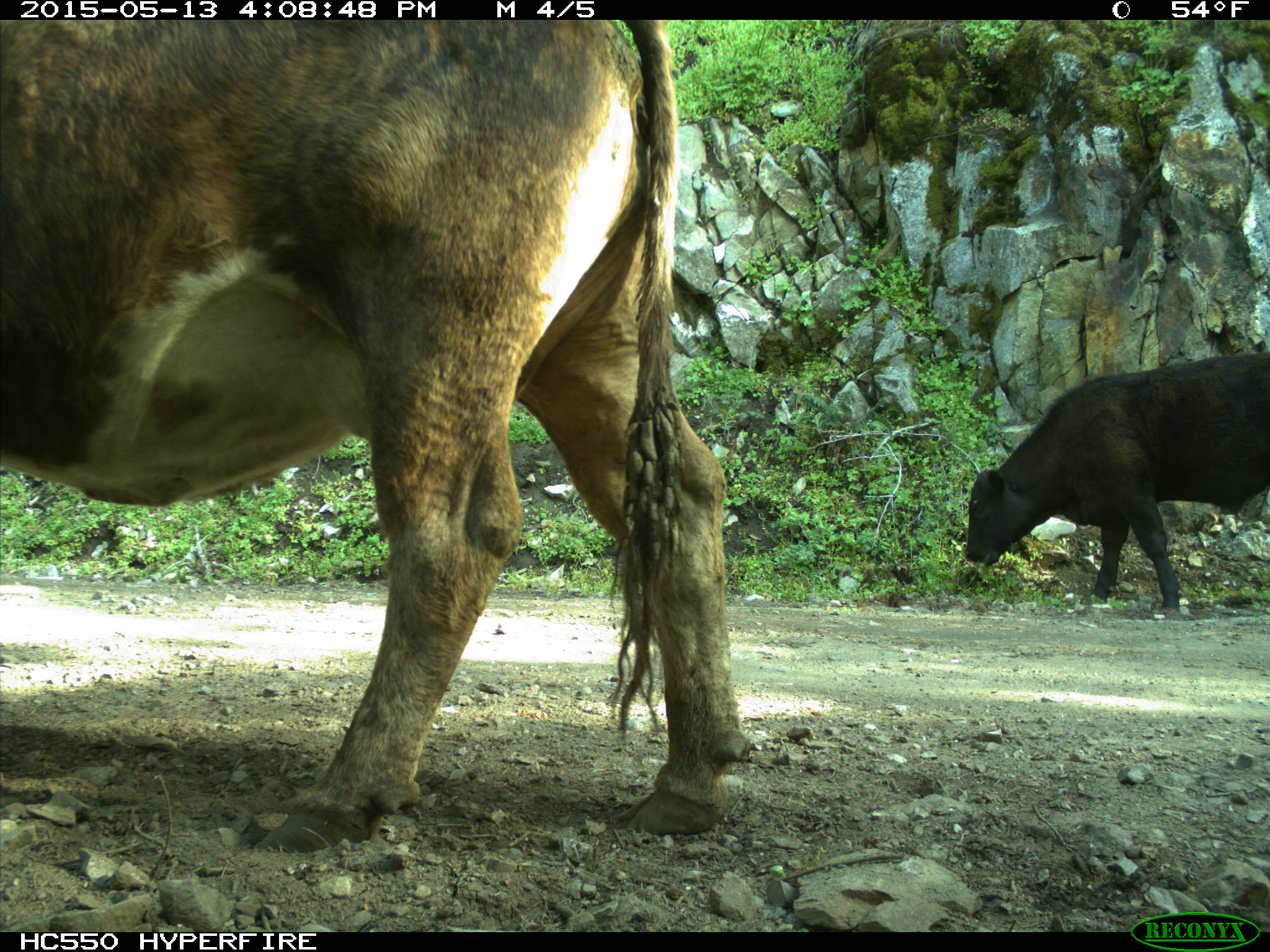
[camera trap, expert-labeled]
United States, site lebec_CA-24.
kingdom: Animalia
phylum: Chordata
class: Mammalia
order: Artiodactyla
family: Bovidae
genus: Bos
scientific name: Bos taurus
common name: domestic cow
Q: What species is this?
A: Bos taurus (domestic cow).